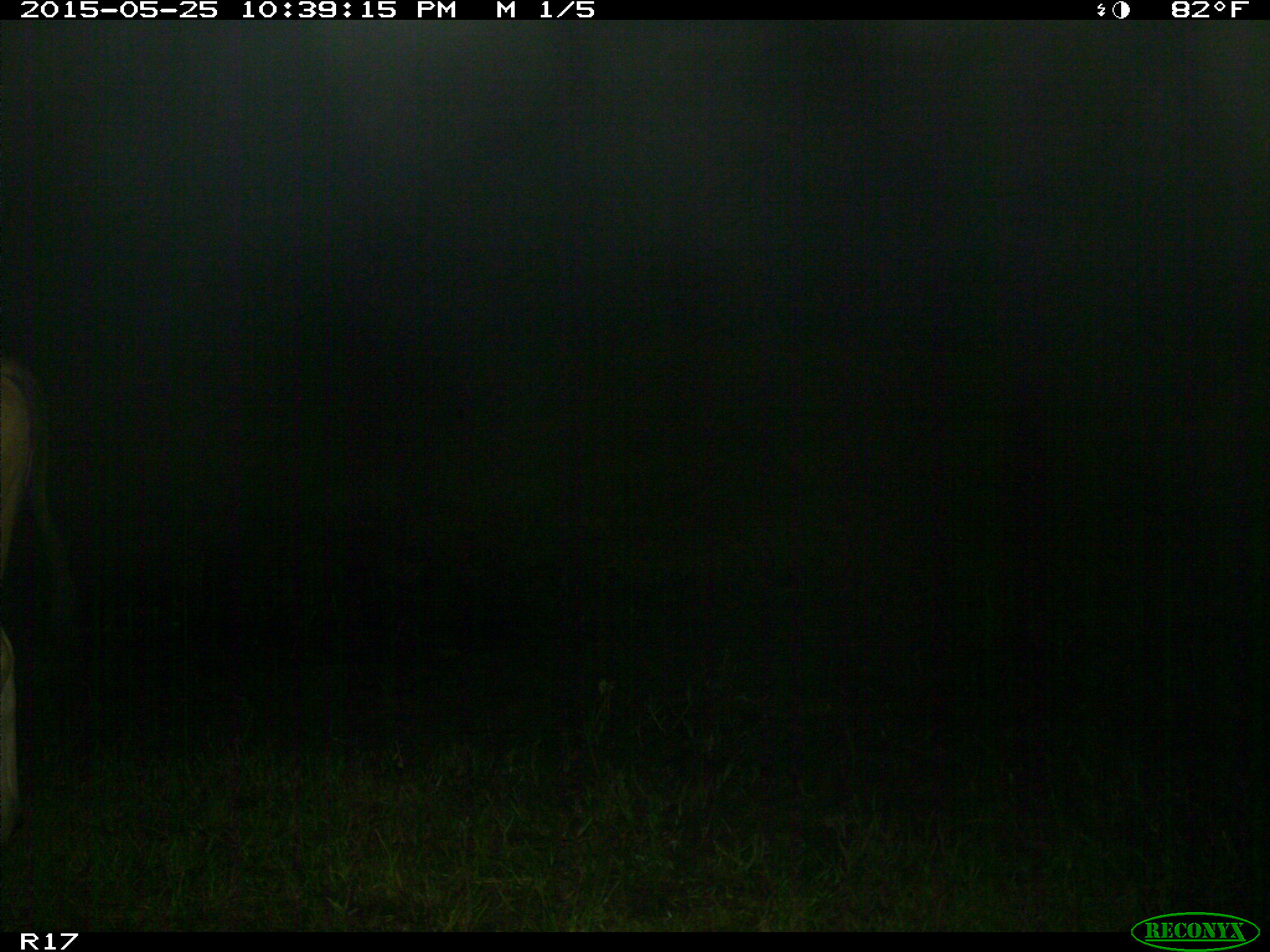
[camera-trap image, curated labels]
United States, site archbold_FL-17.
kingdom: Animalia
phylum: Chordata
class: Mammalia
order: Artiodactyla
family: Bovidae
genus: Bos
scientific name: Bos taurus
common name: domestic cow